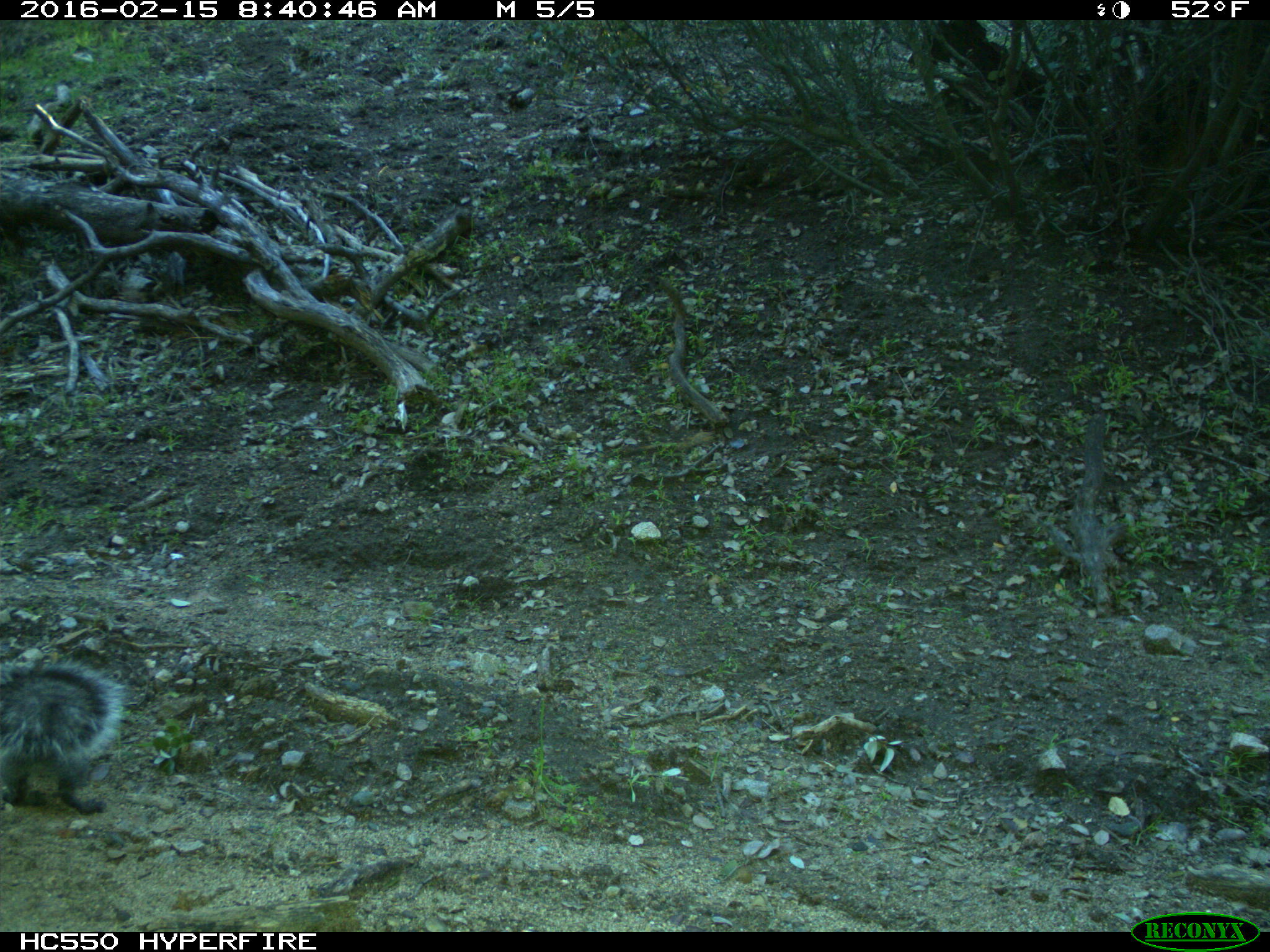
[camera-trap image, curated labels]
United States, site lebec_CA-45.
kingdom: Animalia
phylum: Chordata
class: Mammalia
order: Rodentia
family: Sciuridae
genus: Sciurus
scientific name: Sciurus carolinensis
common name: eastern gray squirrel